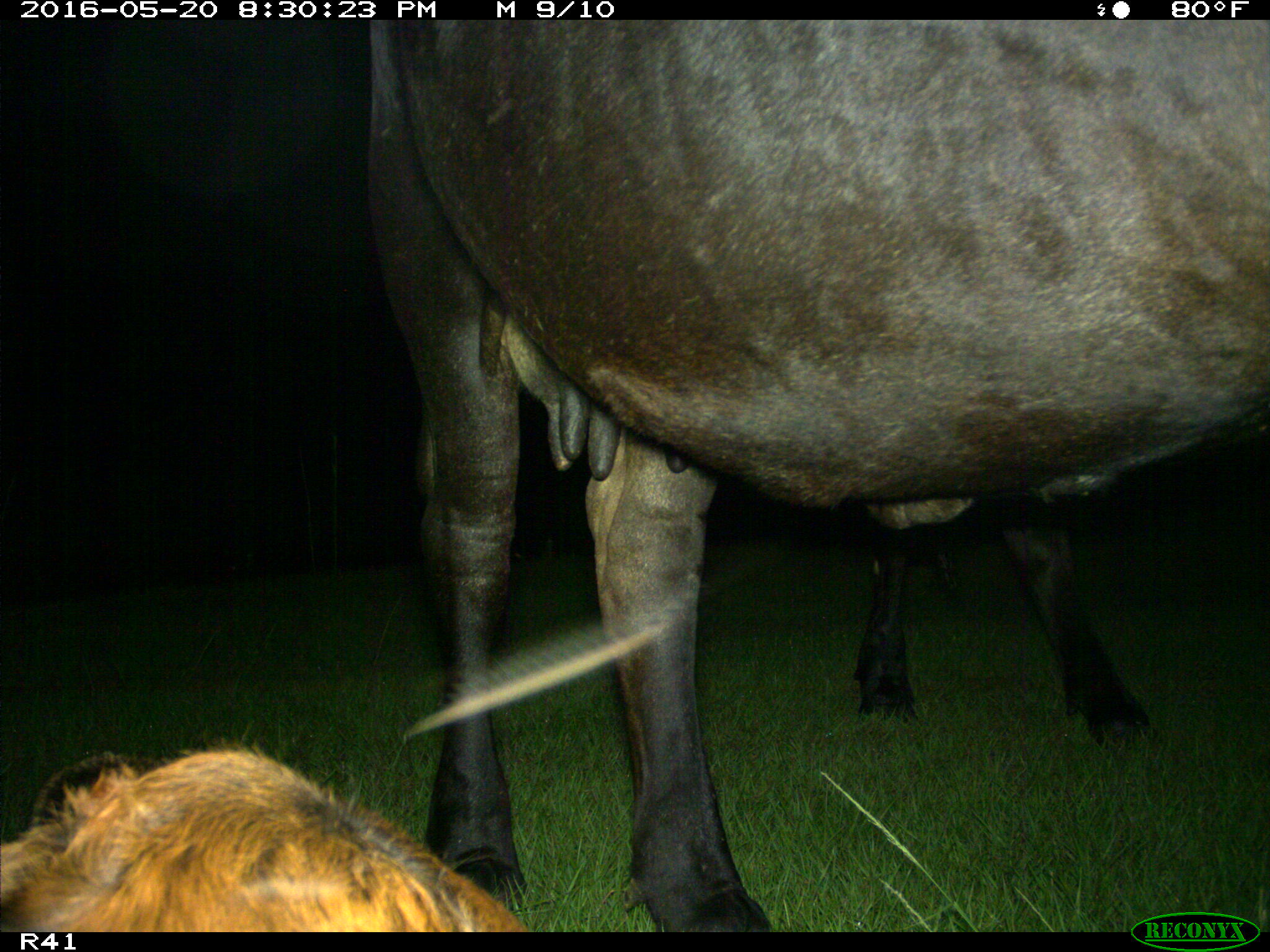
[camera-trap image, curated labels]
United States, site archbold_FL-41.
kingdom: Animalia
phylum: Chordata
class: Mammalia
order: Artiodactyla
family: Bovidae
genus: Bos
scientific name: Bos taurus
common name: domestic cow